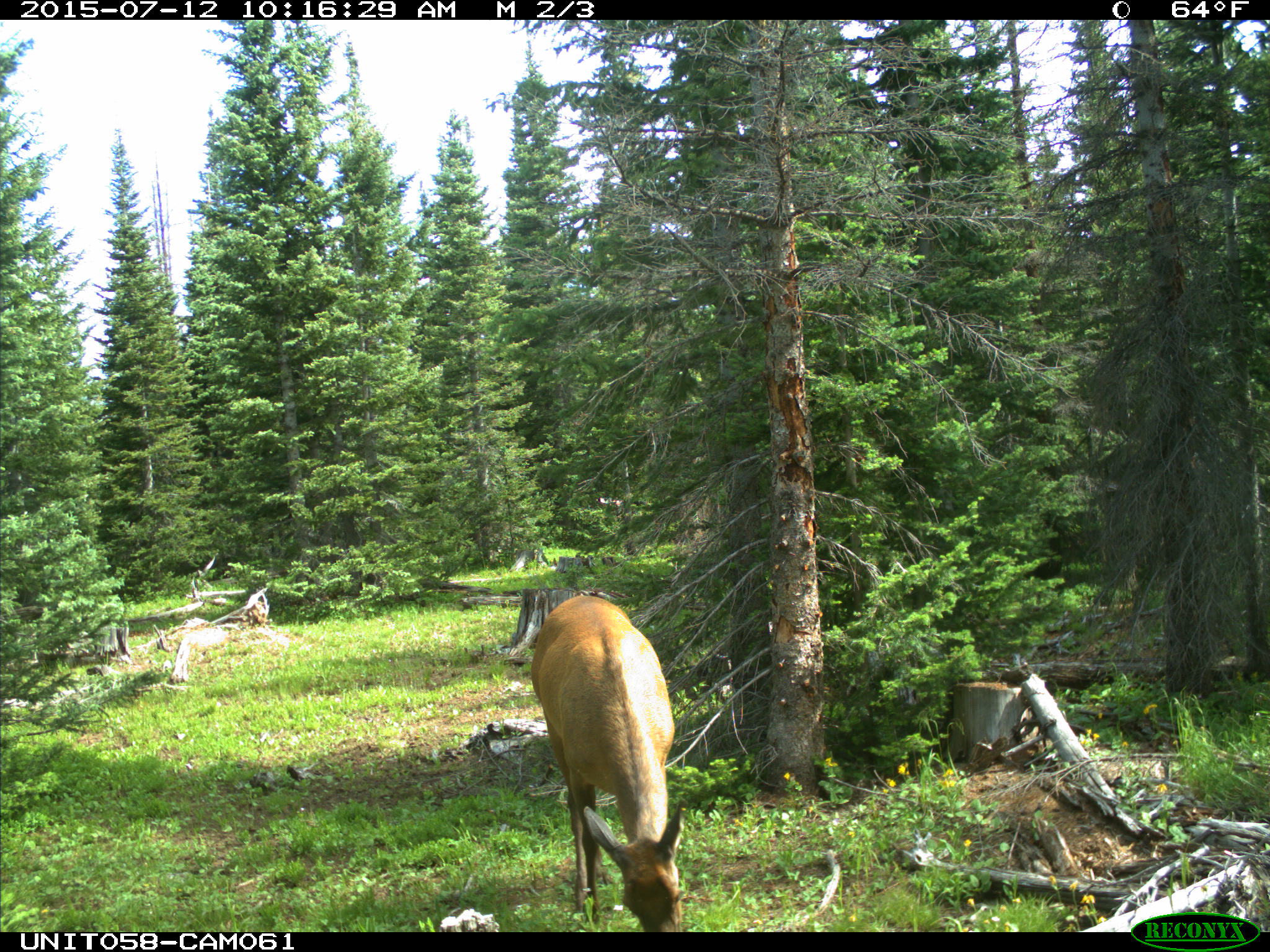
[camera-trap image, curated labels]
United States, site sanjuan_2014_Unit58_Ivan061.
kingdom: Animalia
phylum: Chordata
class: Mammalia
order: Artiodactyla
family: Cervidae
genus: Cervus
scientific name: Cervus elaphus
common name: red deer